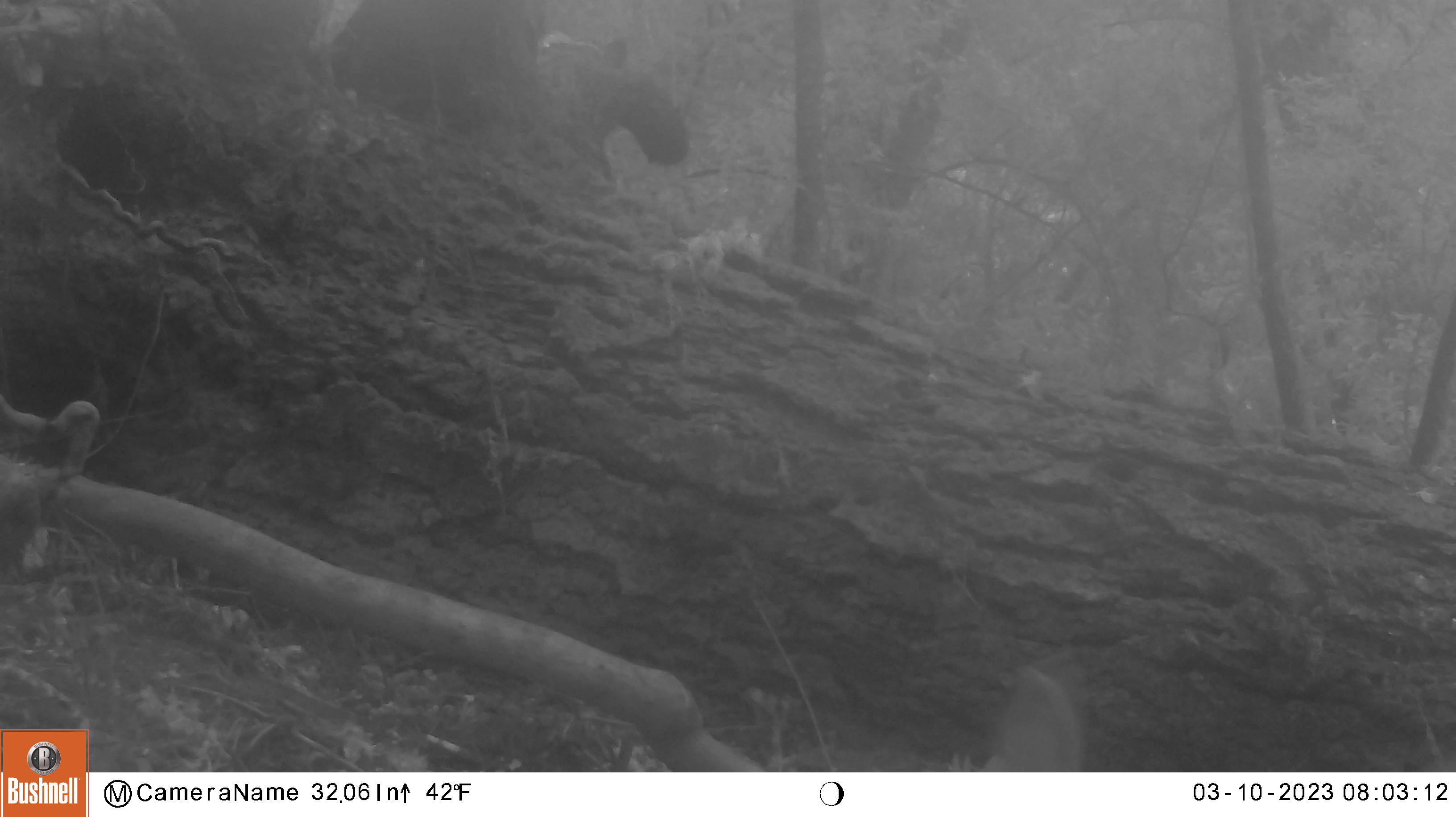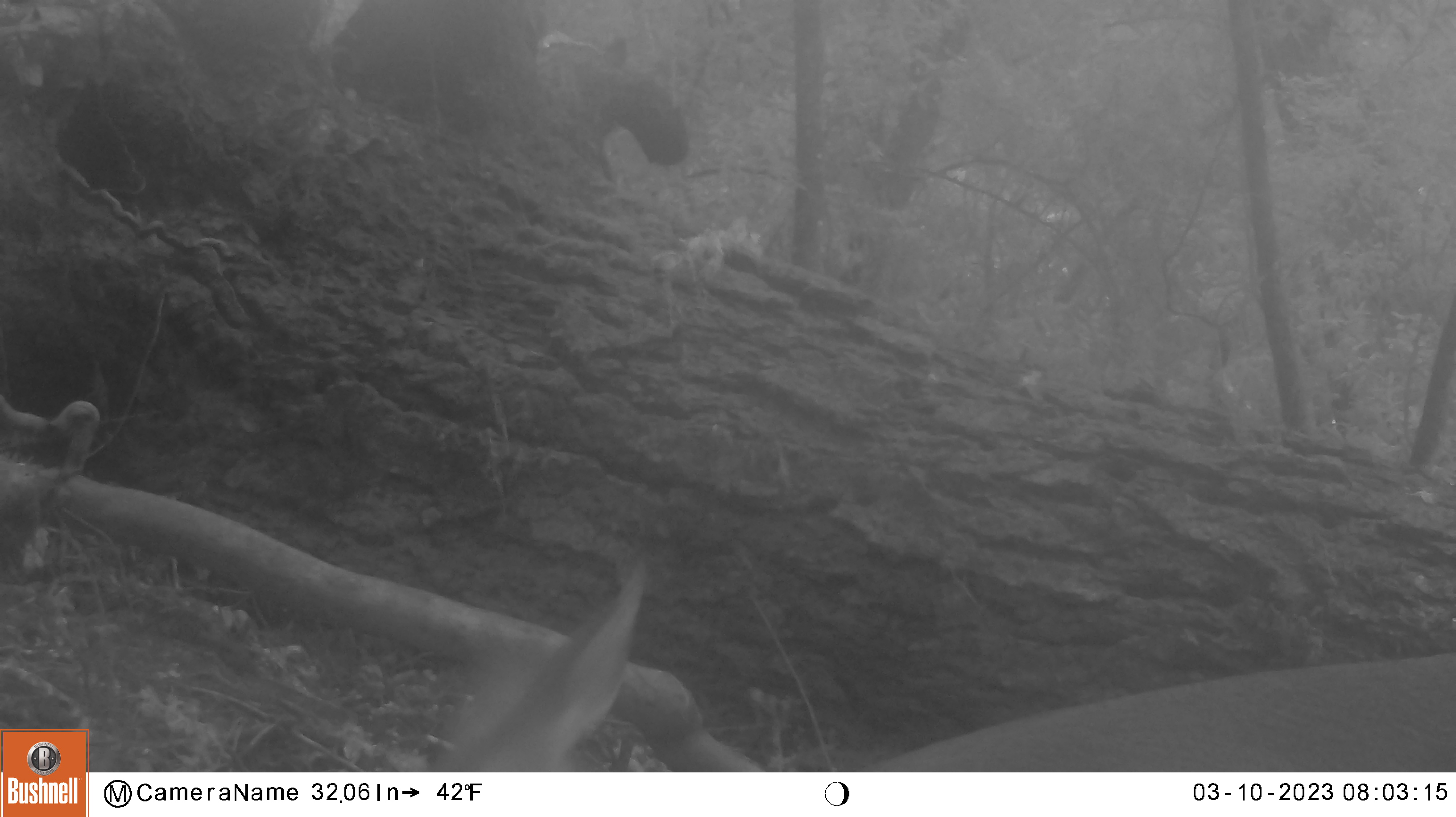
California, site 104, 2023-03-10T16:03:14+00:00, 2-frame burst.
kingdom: Animalia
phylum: Chordata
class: Mammalia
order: Artiodactyla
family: Cervidae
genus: Odocoileus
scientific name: Odocoileus hemionus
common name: mule deer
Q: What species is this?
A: Mule deer (Odocoileus hemionus).